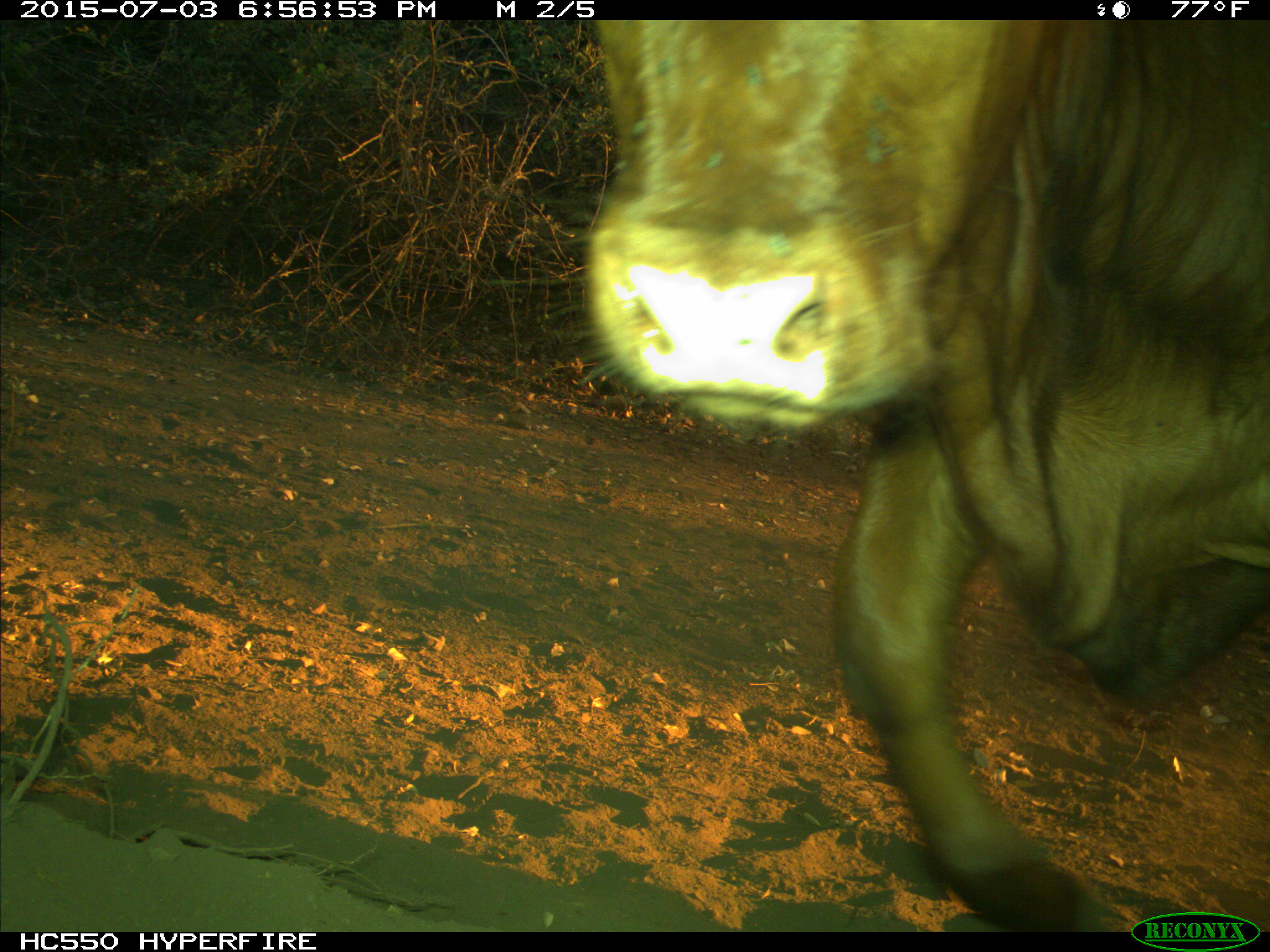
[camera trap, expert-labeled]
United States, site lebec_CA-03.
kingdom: Animalia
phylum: Chordata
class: Mammalia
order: Artiodactyla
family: Bovidae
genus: Bos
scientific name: Bos taurus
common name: domestic cow